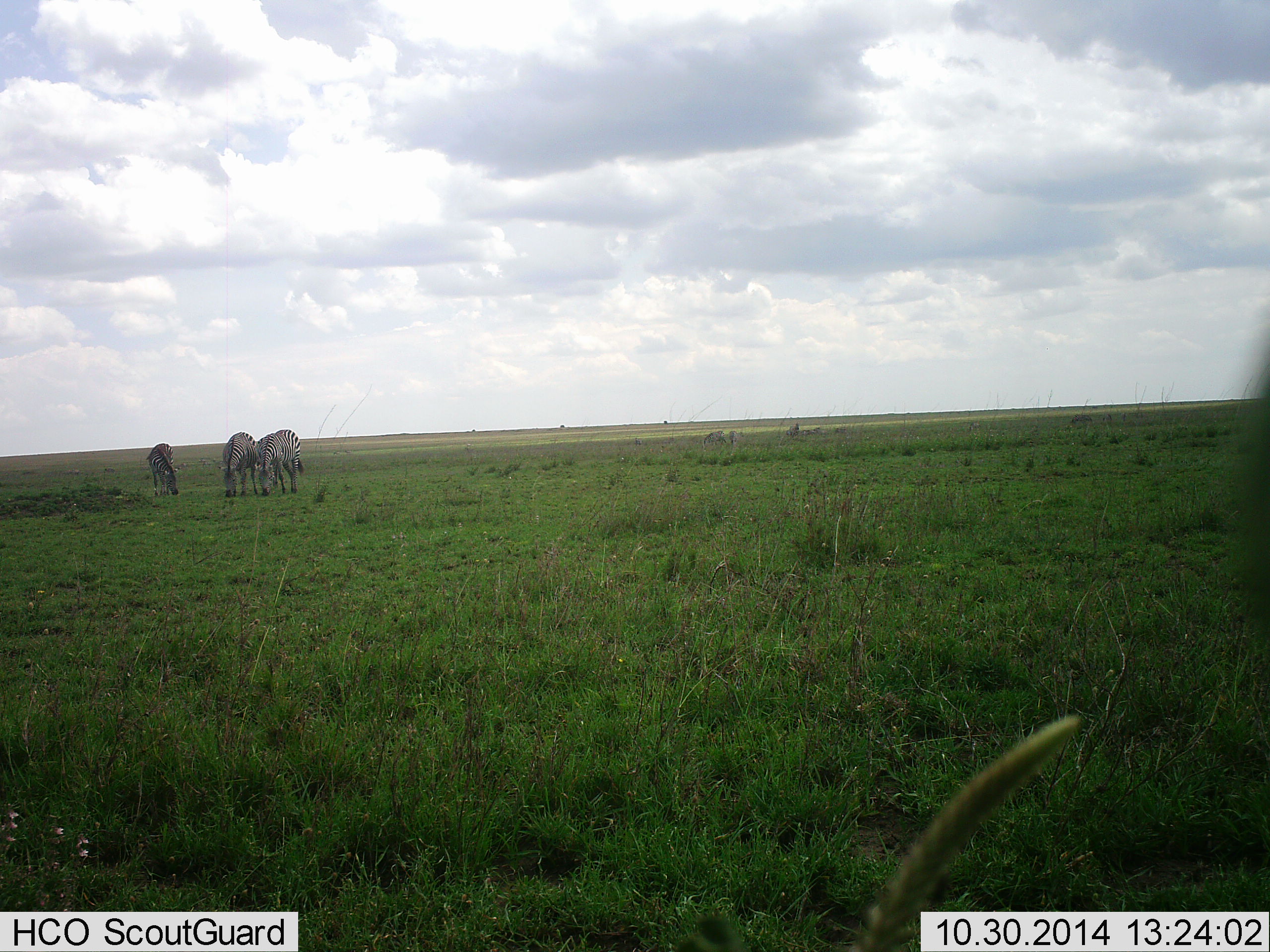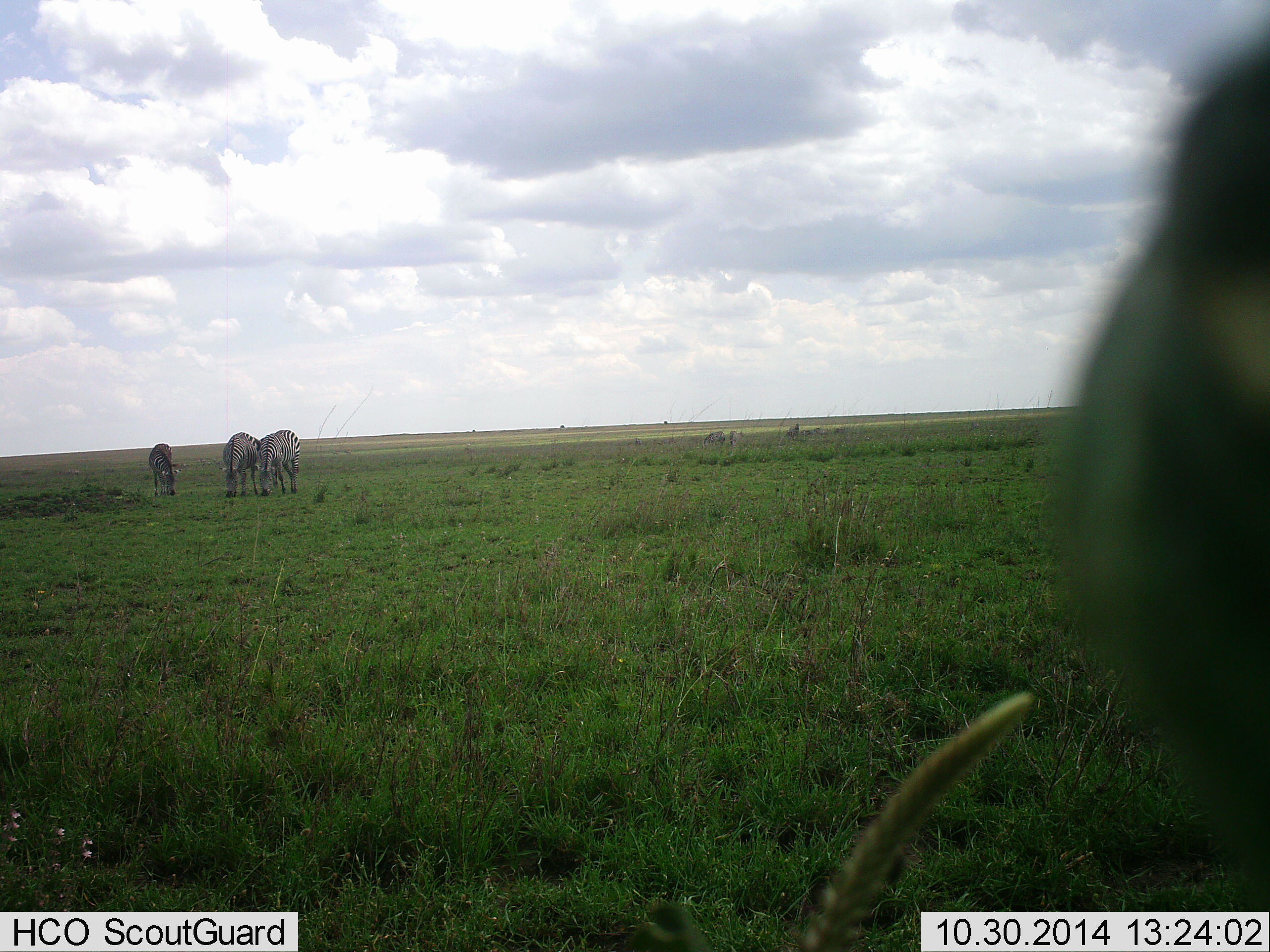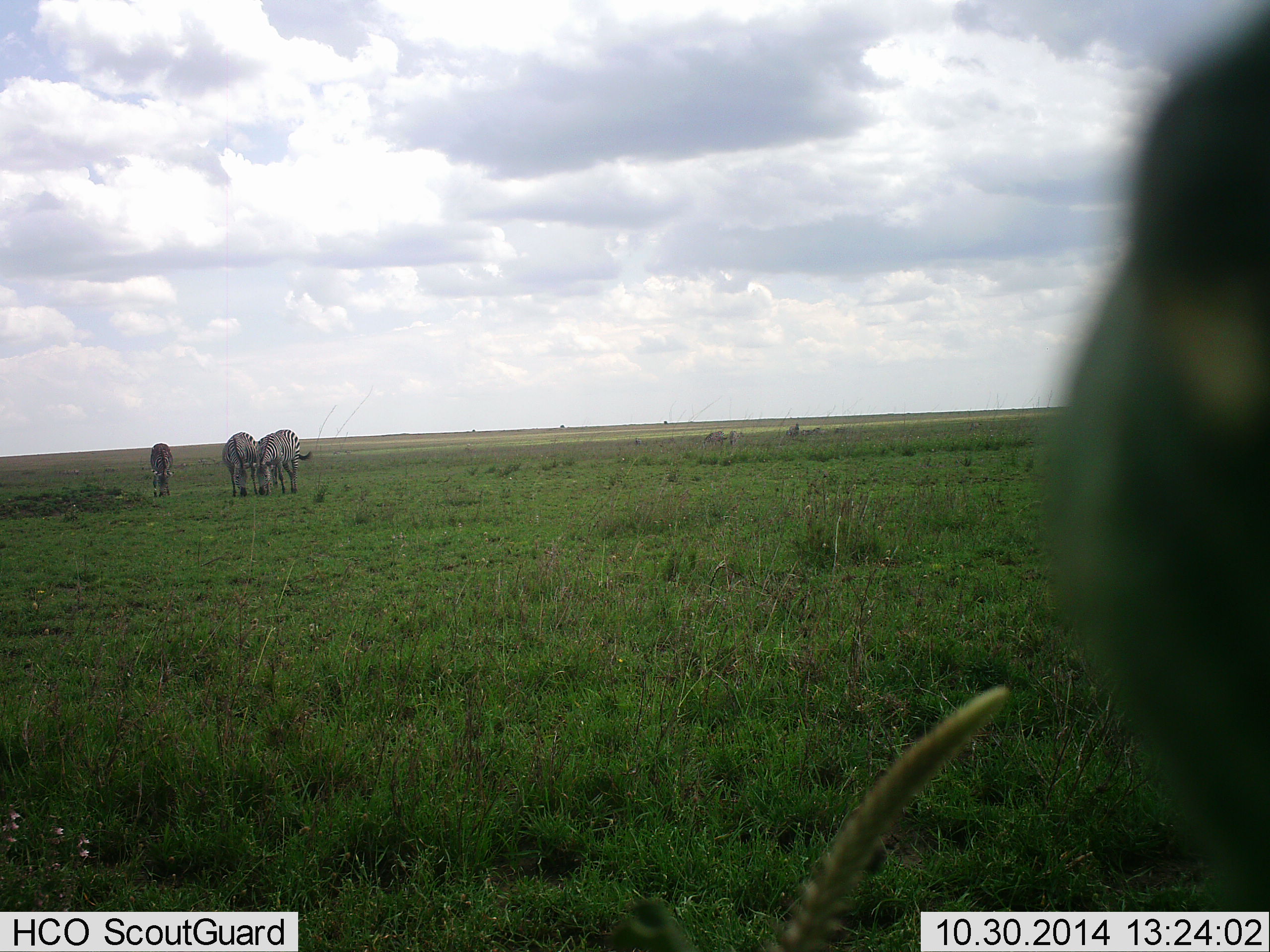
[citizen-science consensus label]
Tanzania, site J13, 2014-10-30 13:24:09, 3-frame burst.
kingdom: Animalia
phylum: Chordata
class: Mammalia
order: Perissodactyla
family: Equidae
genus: Equus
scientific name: Equus quagga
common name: plains zebra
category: zebra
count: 3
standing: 8%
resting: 0%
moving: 8%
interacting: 0%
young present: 0%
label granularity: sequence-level